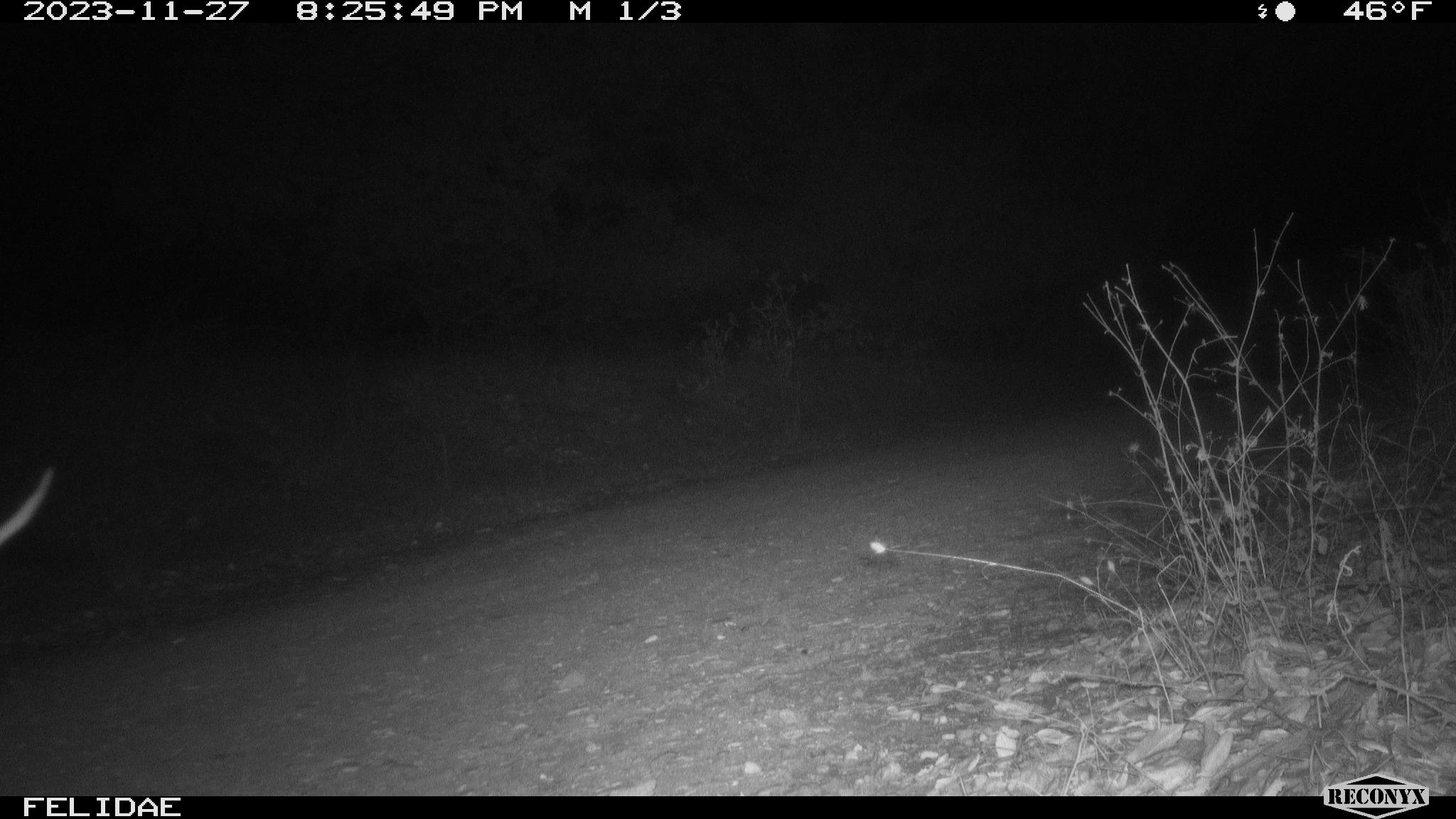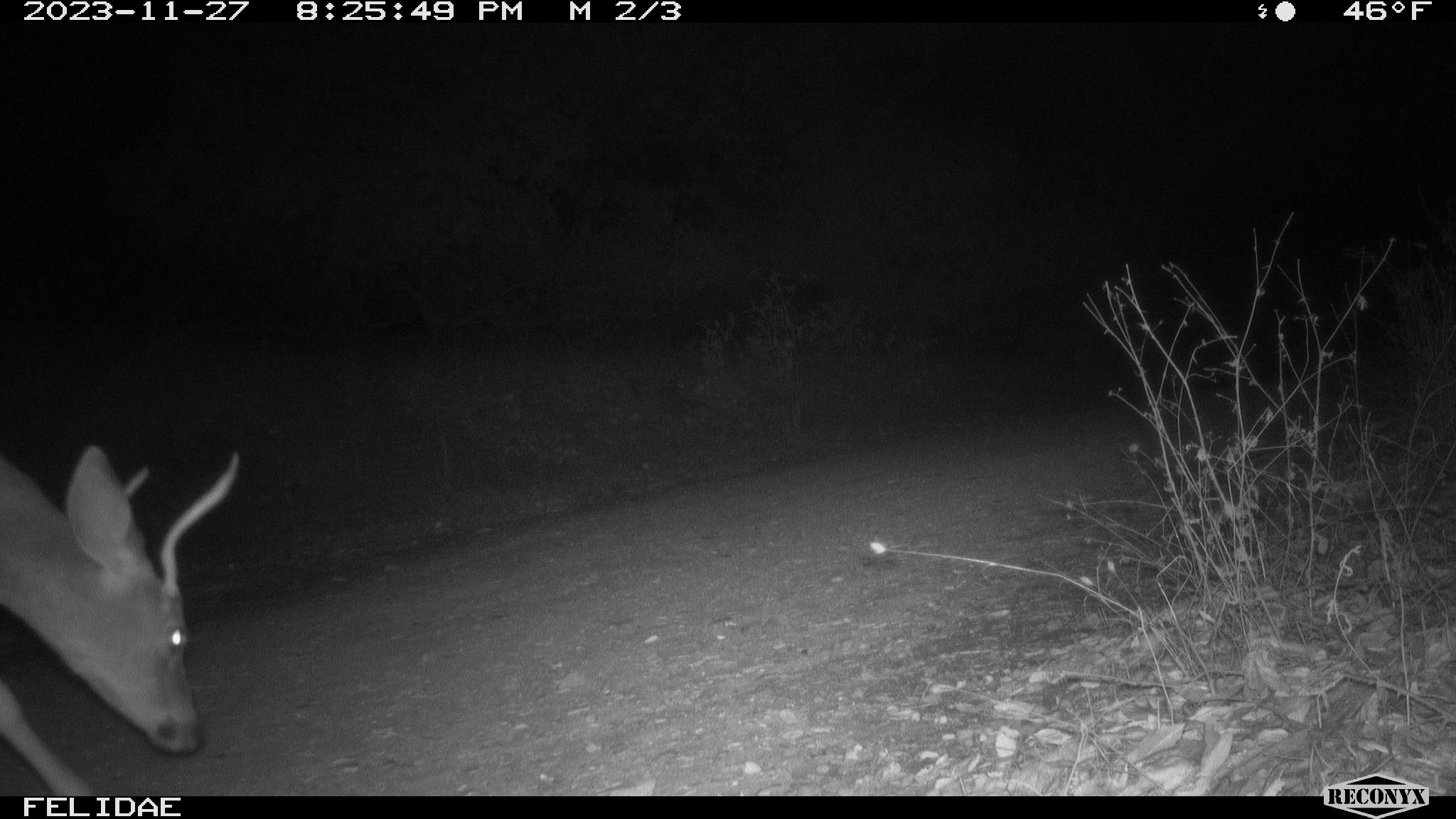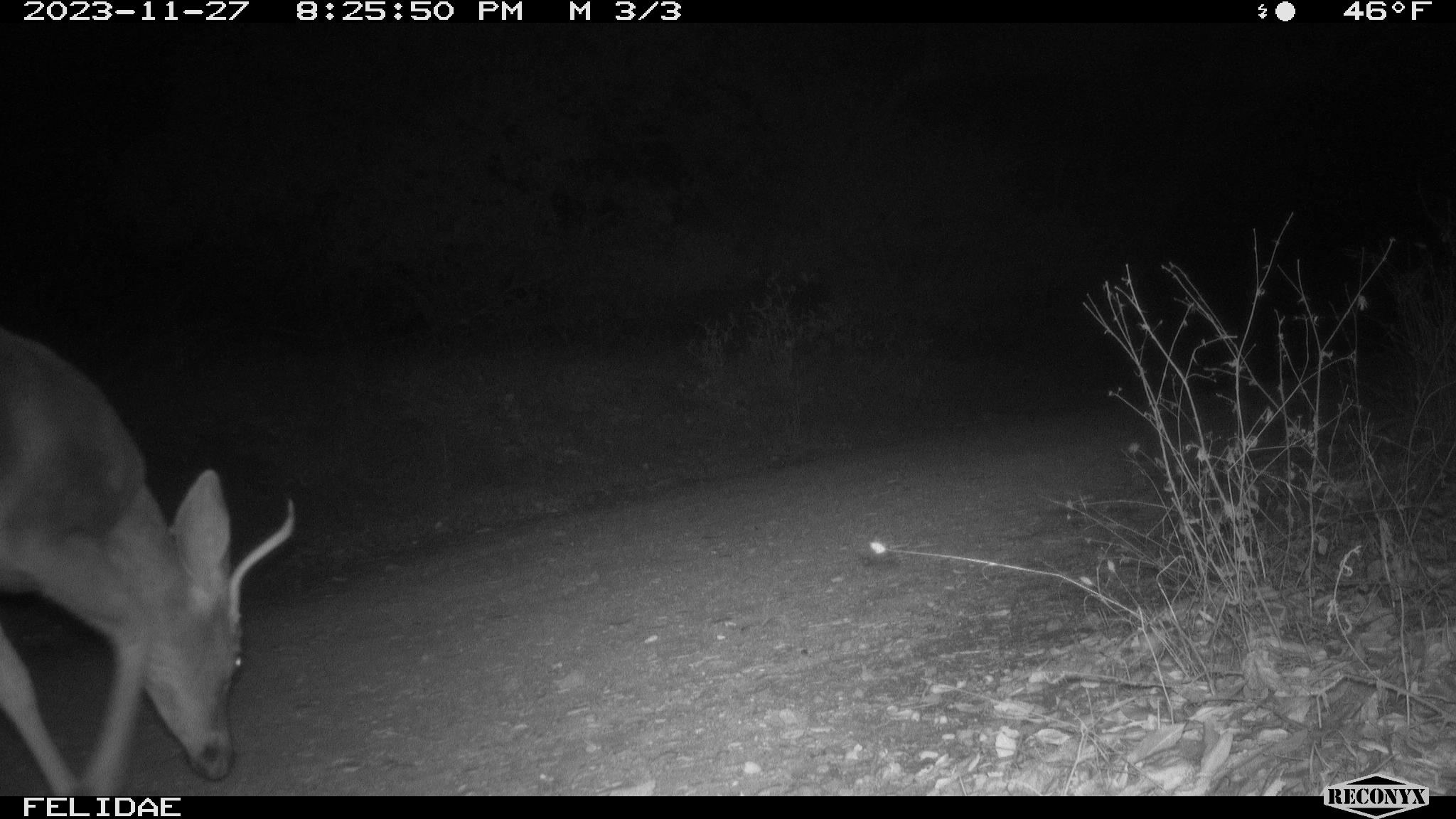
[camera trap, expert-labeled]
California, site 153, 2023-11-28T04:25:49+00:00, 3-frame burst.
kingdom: Animalia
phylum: Chordata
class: Mammalia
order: Artiodactyla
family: Cervidae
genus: Odocoileus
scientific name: Odocoileus hemionus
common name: mule deer